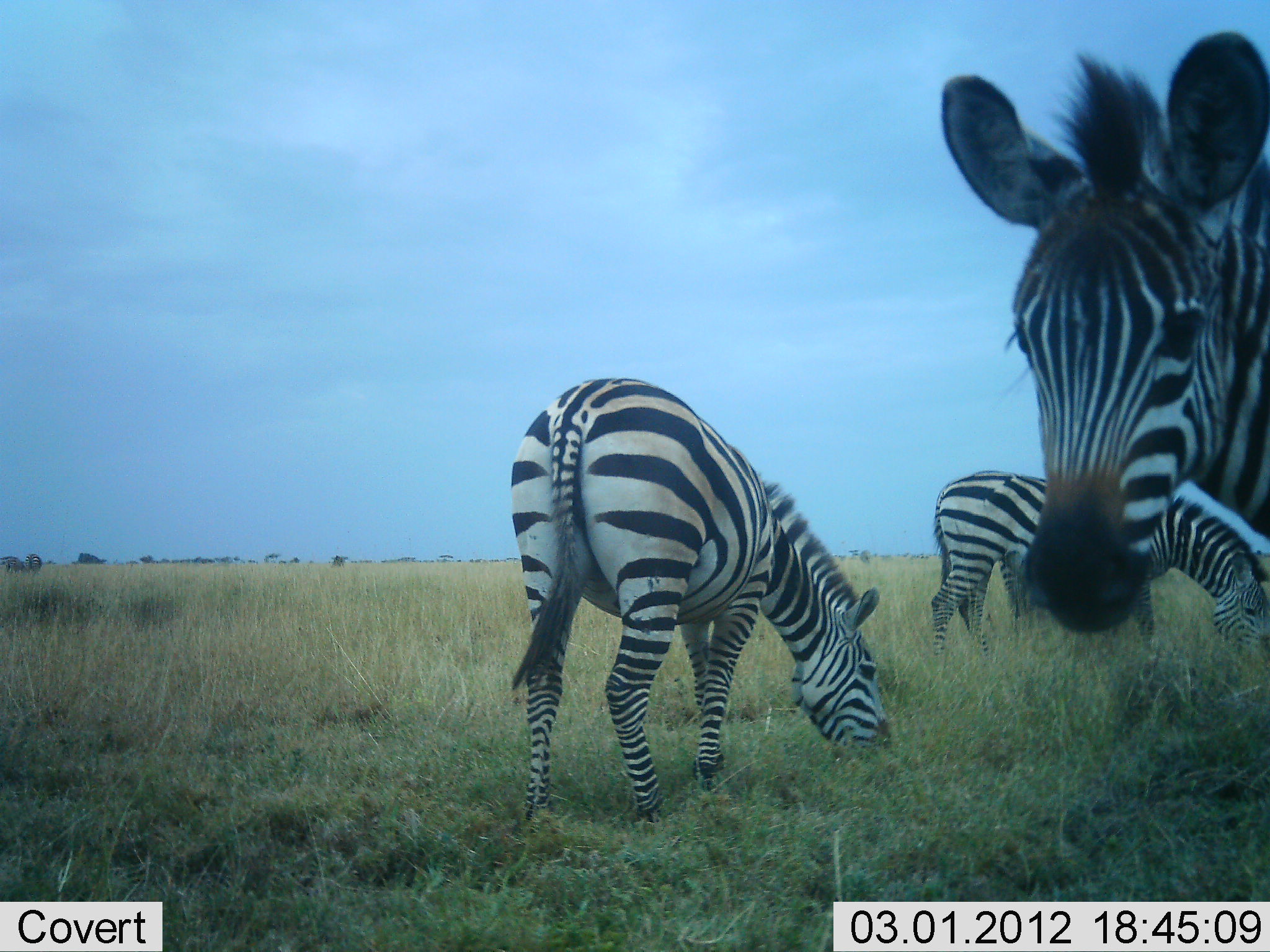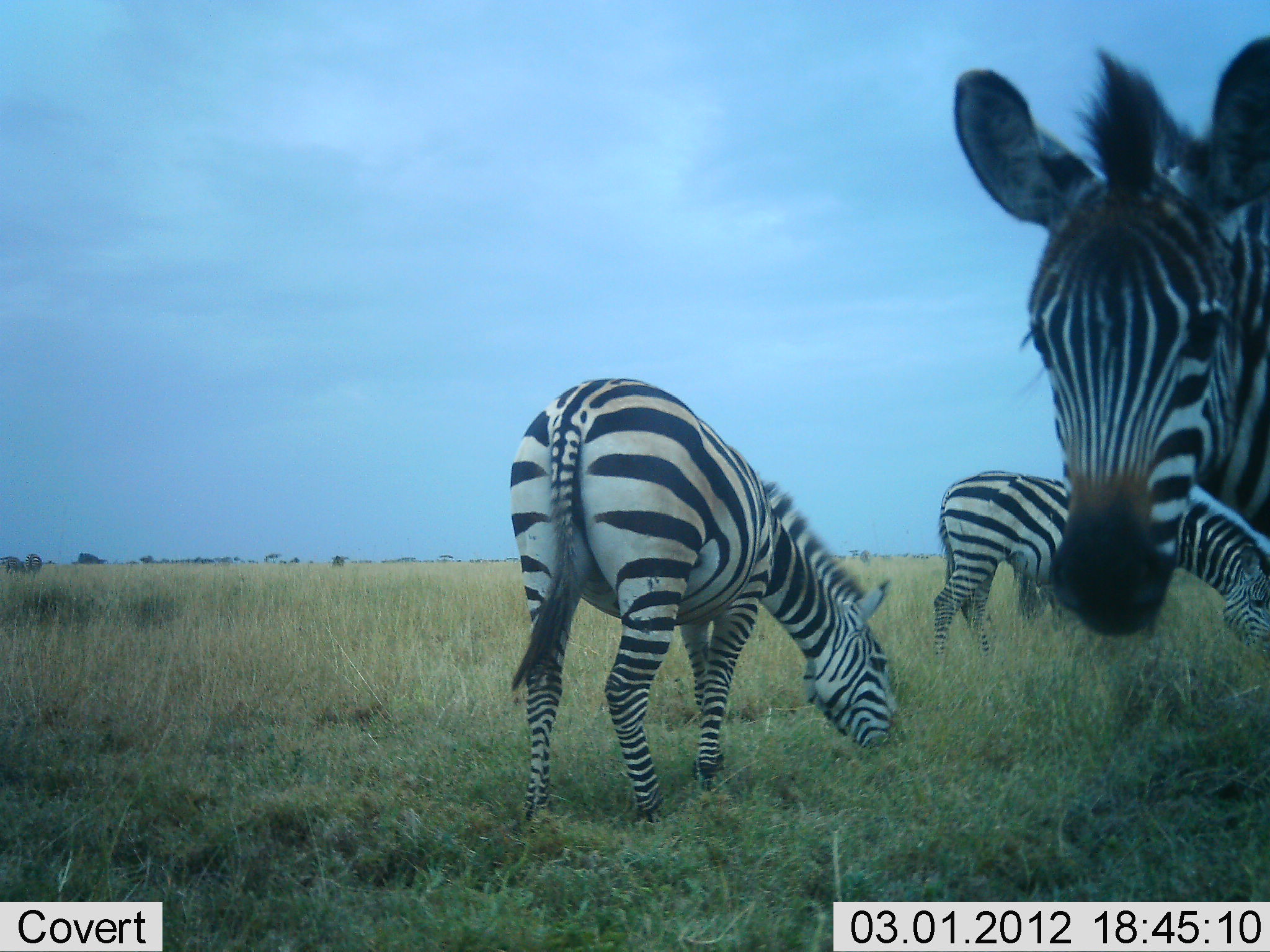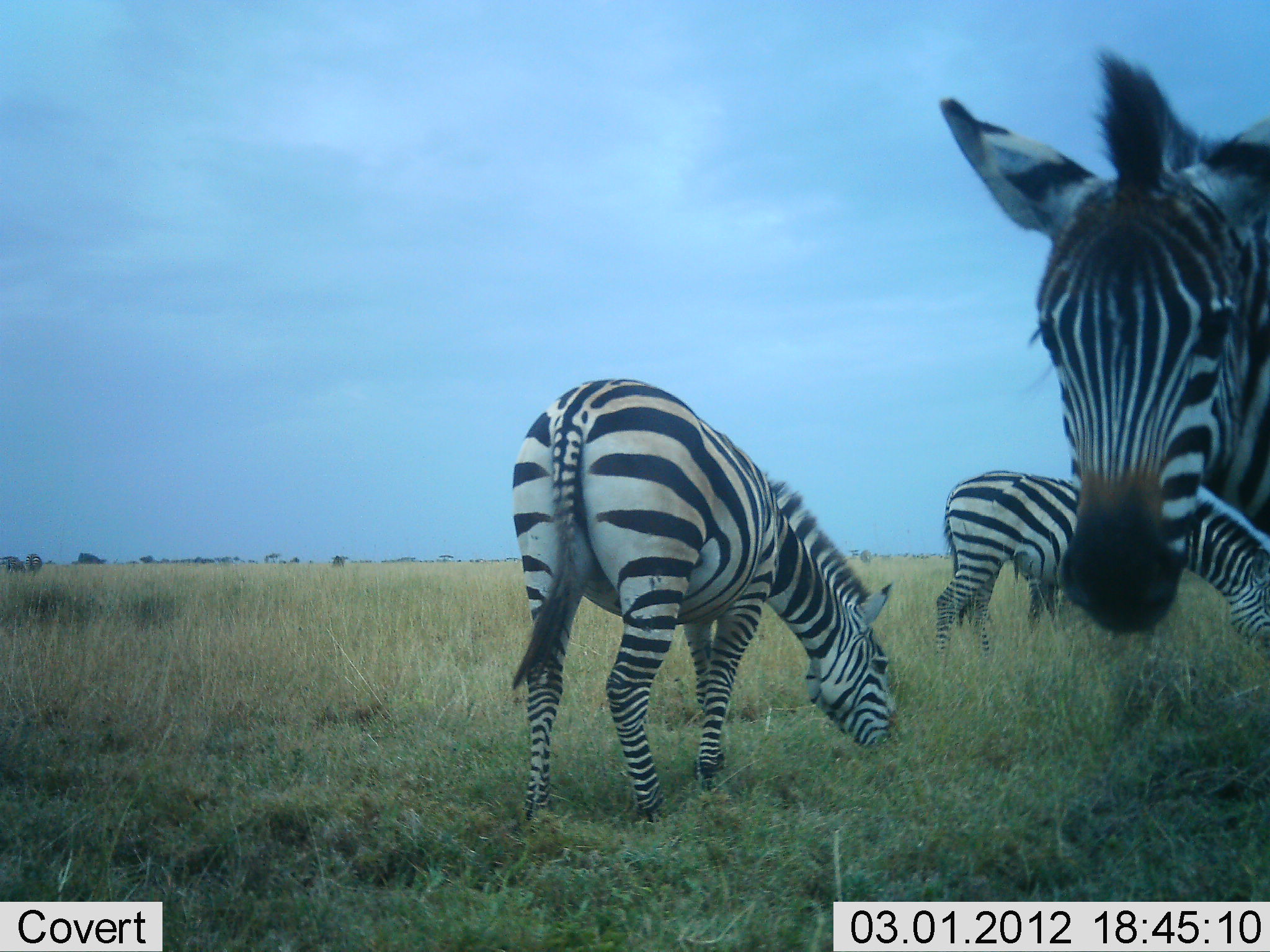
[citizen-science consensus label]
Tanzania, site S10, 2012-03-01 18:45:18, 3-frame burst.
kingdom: Animalia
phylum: Chordata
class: Mammalia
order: Perissodactyla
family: Equidae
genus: Equus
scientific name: Equus quagga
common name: plains zebra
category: zebra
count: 3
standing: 62%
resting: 0%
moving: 0%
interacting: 4%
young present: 8%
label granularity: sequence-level